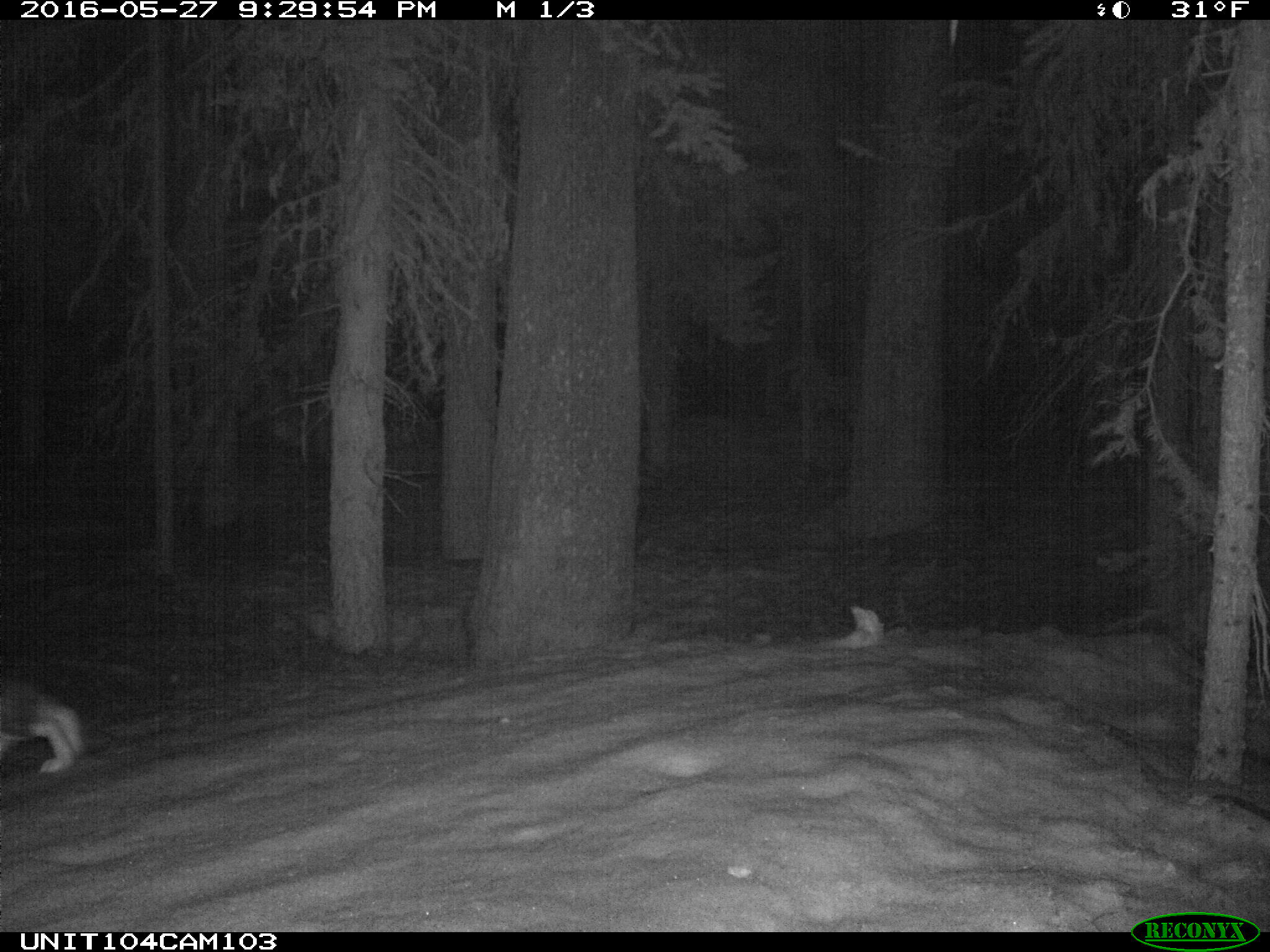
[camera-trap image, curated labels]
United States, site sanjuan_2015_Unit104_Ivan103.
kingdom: Animalia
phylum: Chordata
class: Mammalia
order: Lagomorpha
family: Leporidae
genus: Lepus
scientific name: Lepus americanus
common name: snowshoe hare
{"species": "Lepus americanus (snowshoe hare)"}